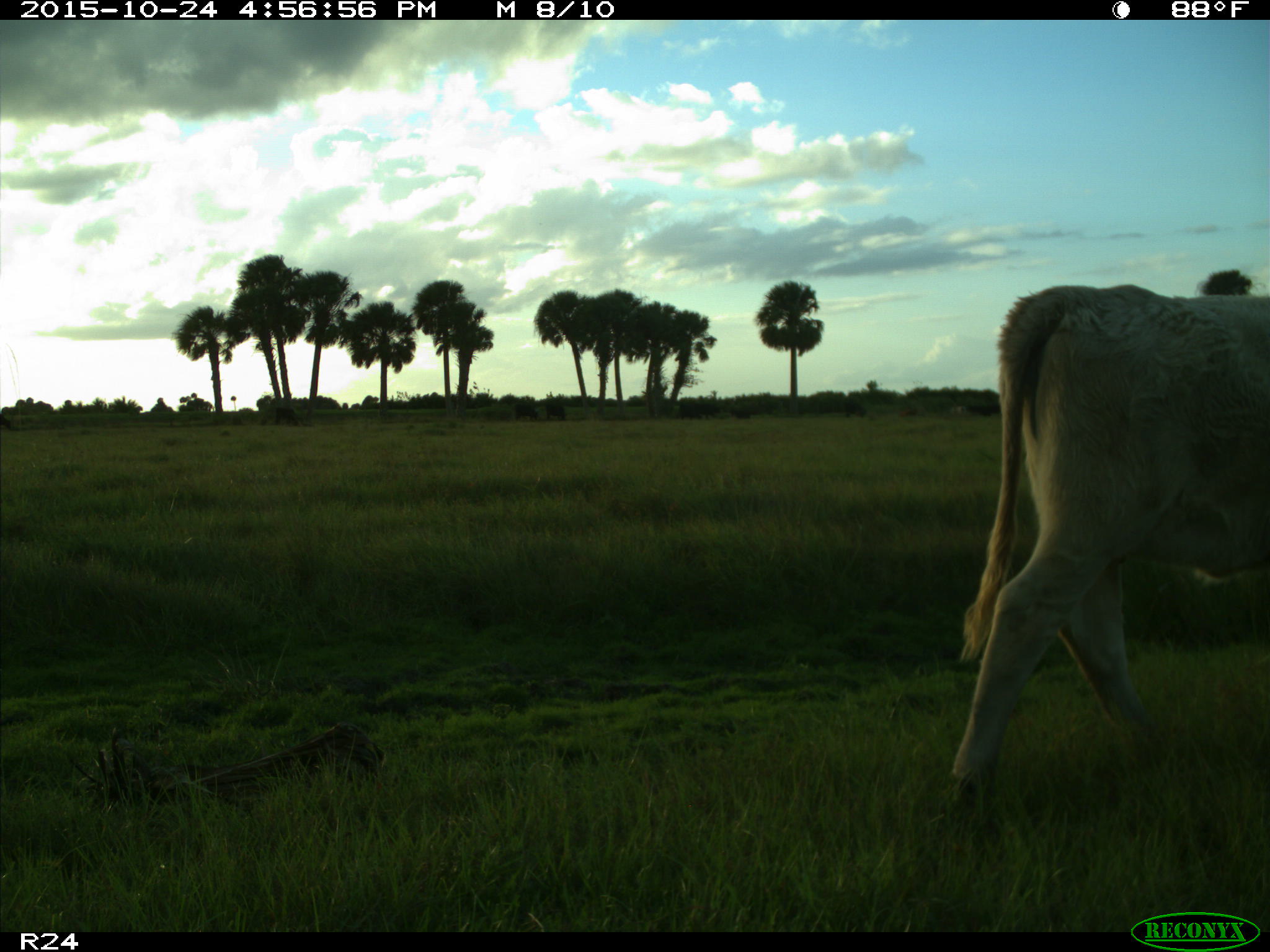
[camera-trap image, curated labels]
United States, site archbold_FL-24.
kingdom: Animalia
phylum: Chordata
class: Mammalia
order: Artiodactyla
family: Bovidae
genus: Bos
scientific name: Bos taurus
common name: domestic cow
Bos taurus (domestic cow).